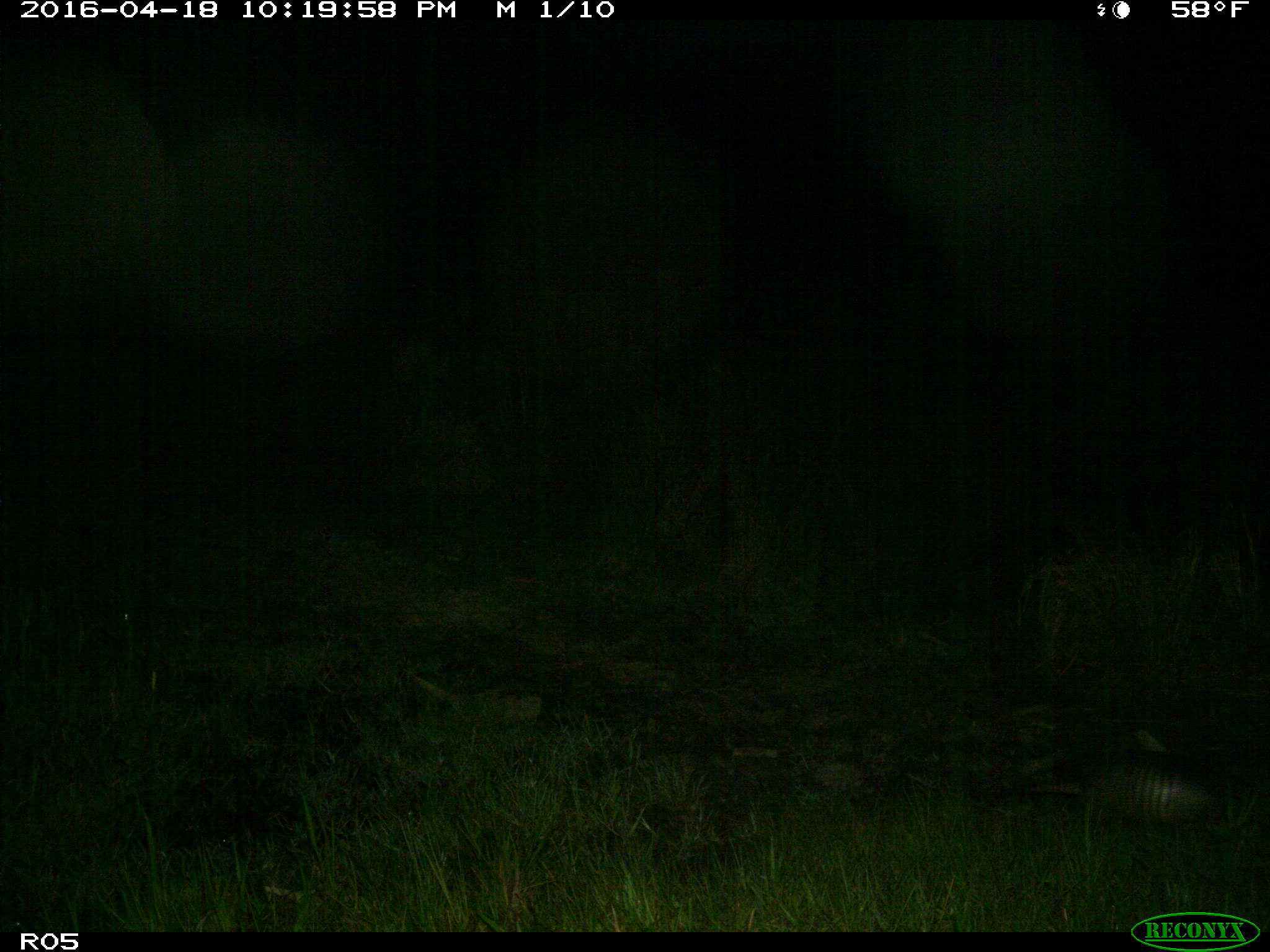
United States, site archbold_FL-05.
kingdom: Animalia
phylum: Chordata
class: Mammalia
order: Cingulata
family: Dasypodidae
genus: Dasypus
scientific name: Dasypus novemcinctus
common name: nine-banded armadillo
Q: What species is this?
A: Dasypus novemcinctus (nine-banded armadillo).